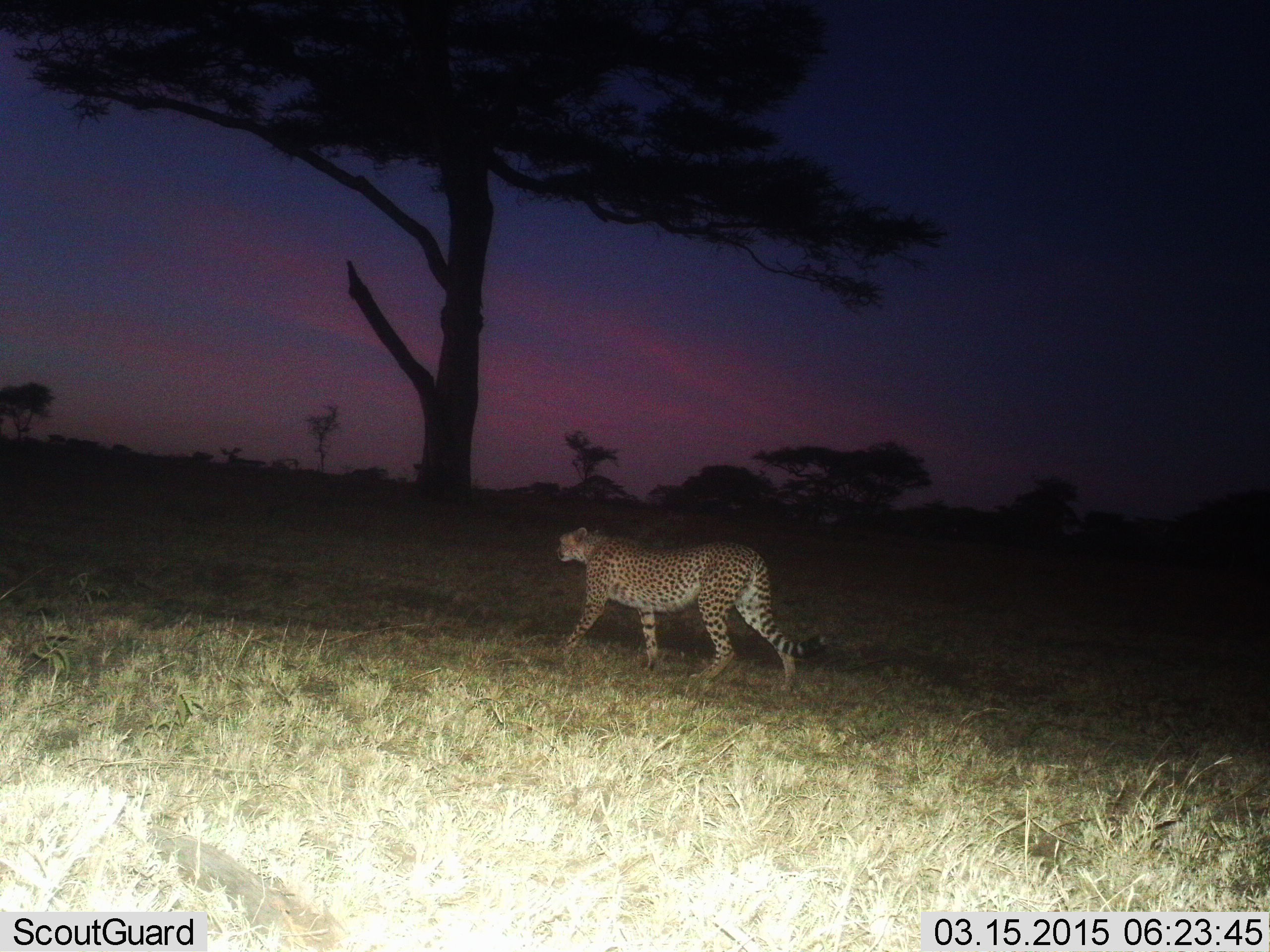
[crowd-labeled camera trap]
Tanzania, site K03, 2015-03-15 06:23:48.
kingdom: Animalia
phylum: Chordata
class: Mammalia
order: Carnivora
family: Felidae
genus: Acinonyx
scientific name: Acinonyx jubatus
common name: cheetah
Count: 1.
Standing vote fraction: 0%.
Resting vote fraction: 0%.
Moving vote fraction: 100%.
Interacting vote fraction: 0%.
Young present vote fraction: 0%.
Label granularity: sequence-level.